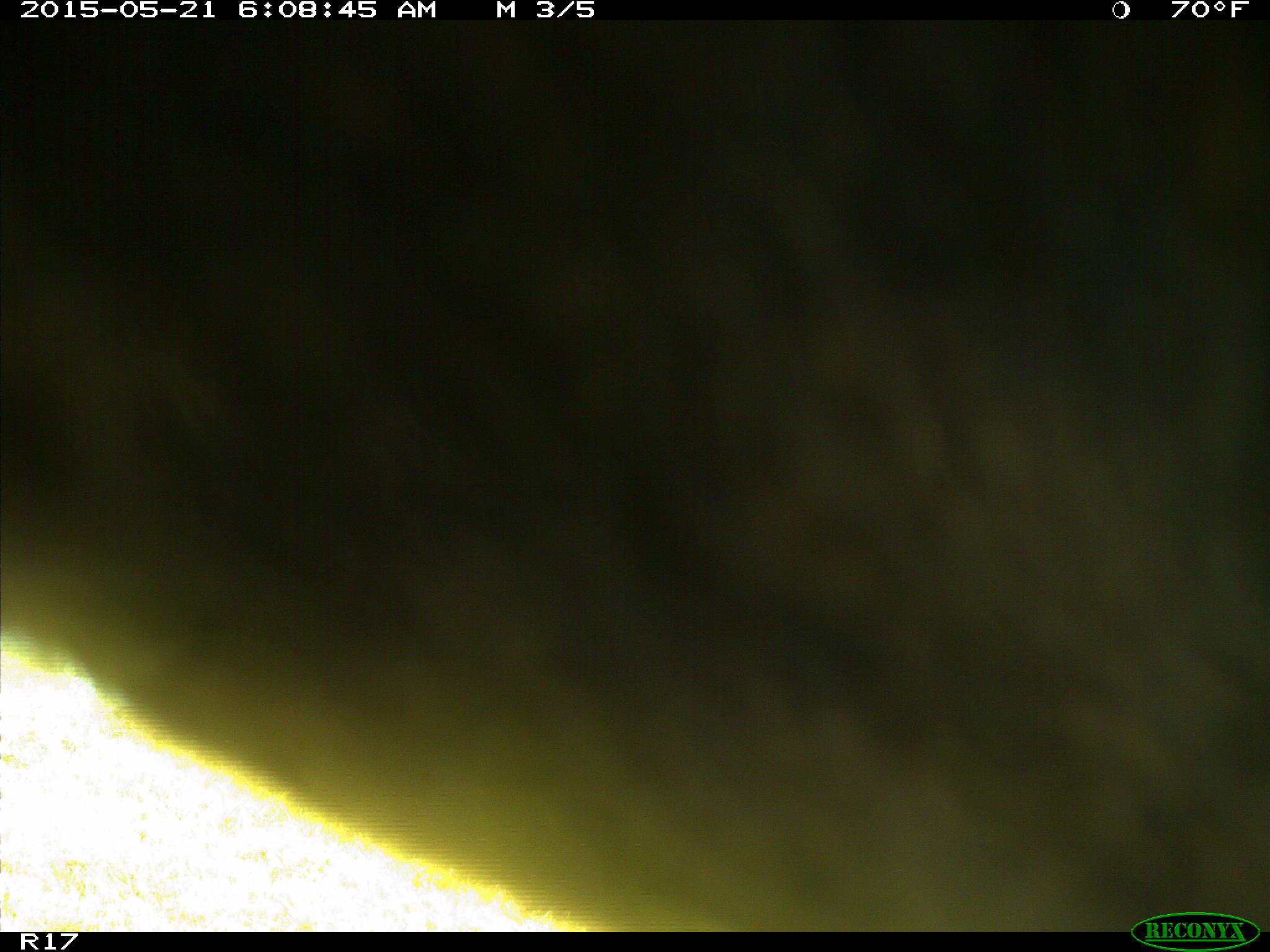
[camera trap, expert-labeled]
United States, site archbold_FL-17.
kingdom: Animalia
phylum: Chordata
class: Mammalia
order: Artiodactyla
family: Bovidae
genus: Bos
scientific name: Bos taurus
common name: domestic cow